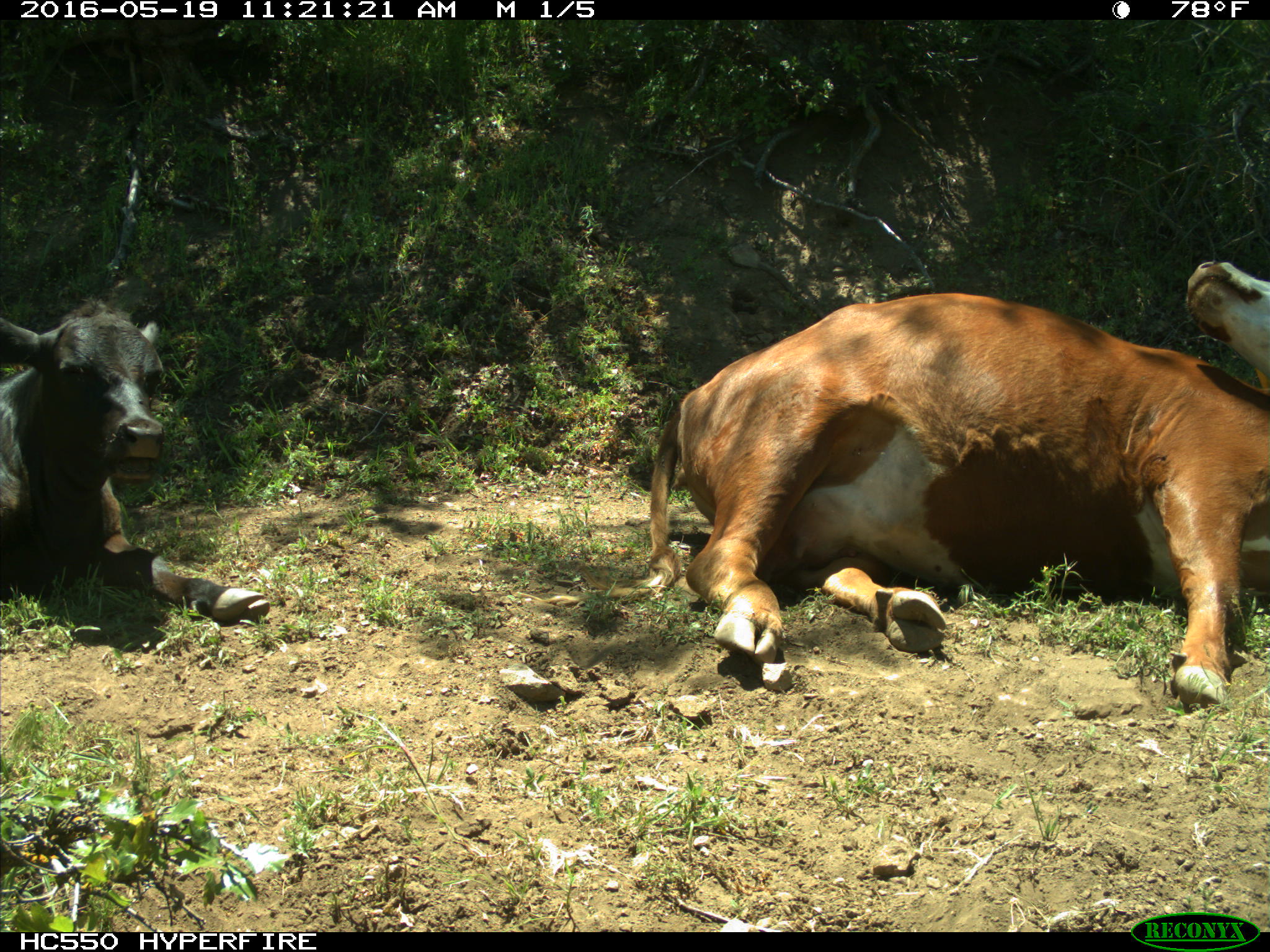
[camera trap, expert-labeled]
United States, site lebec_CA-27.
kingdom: Animalia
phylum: Chordata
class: Mammalia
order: Artiodactyla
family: Bovidae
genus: Bos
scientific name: Bos taurus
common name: domestic cow